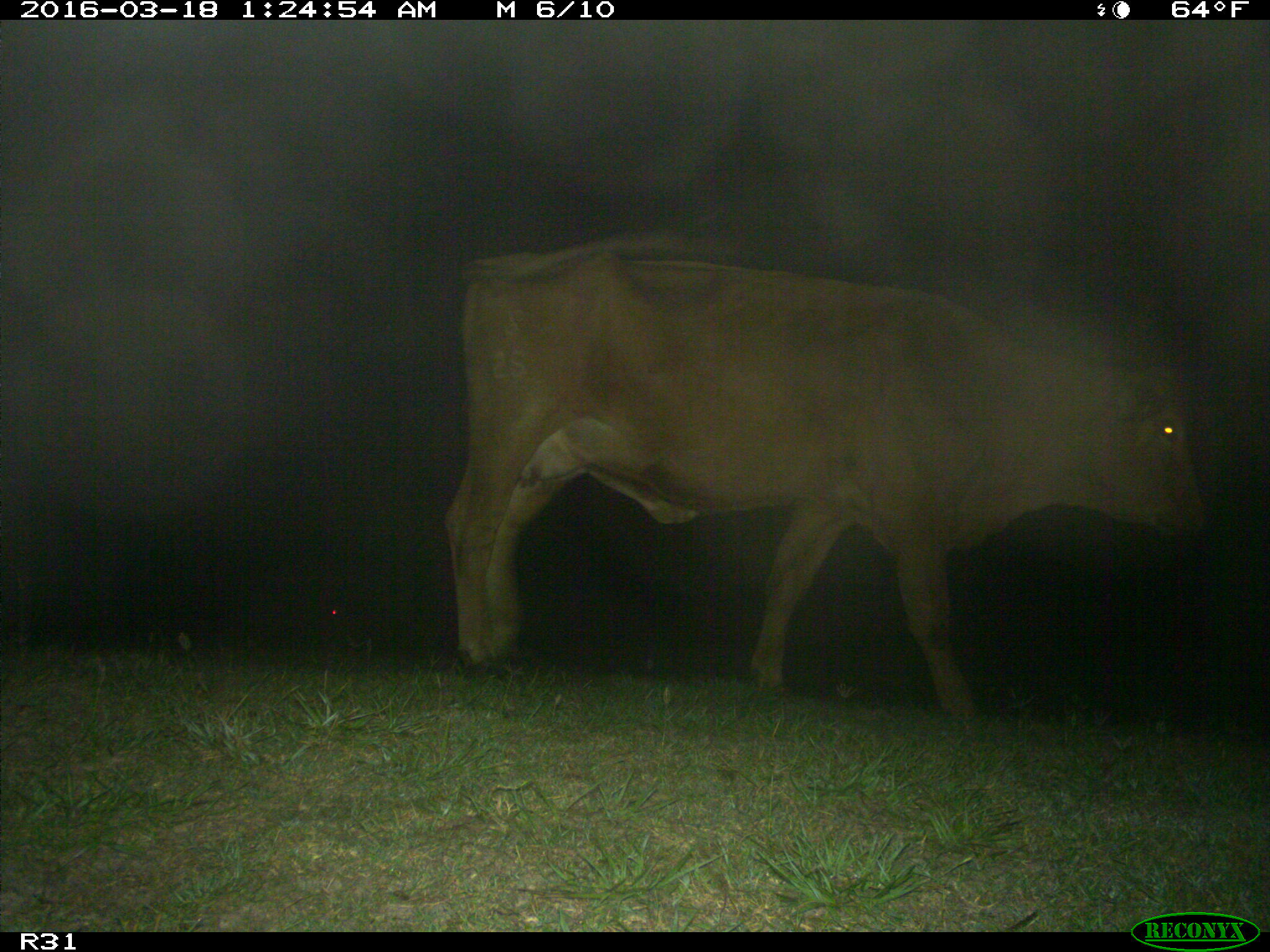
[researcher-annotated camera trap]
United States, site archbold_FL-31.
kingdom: Animalia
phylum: Chordata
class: Mammalia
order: Artiodactyla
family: Bovidae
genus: Bos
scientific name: Bos taurus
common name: domestic cow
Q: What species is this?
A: Bos taurus (domestic cow).